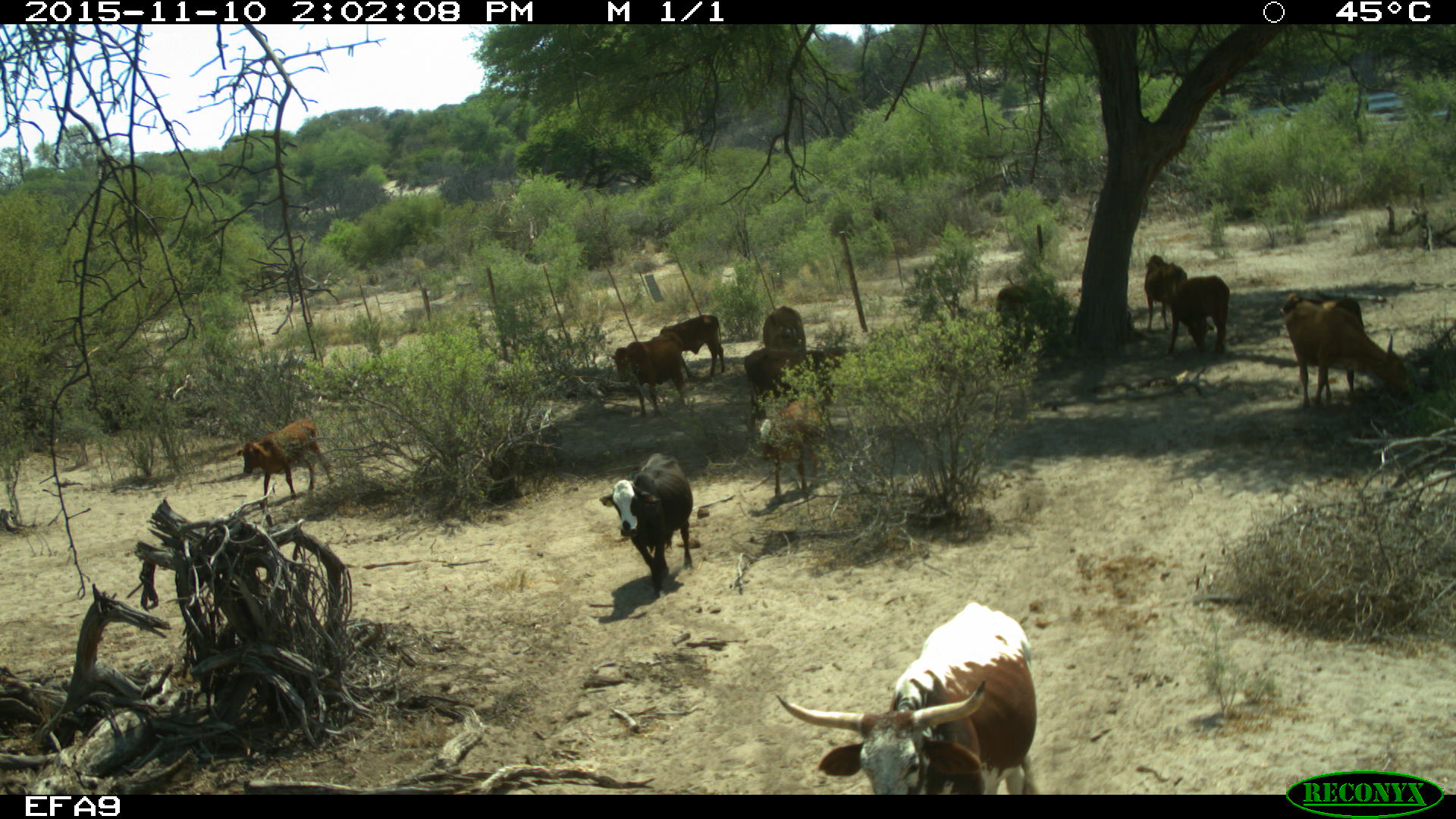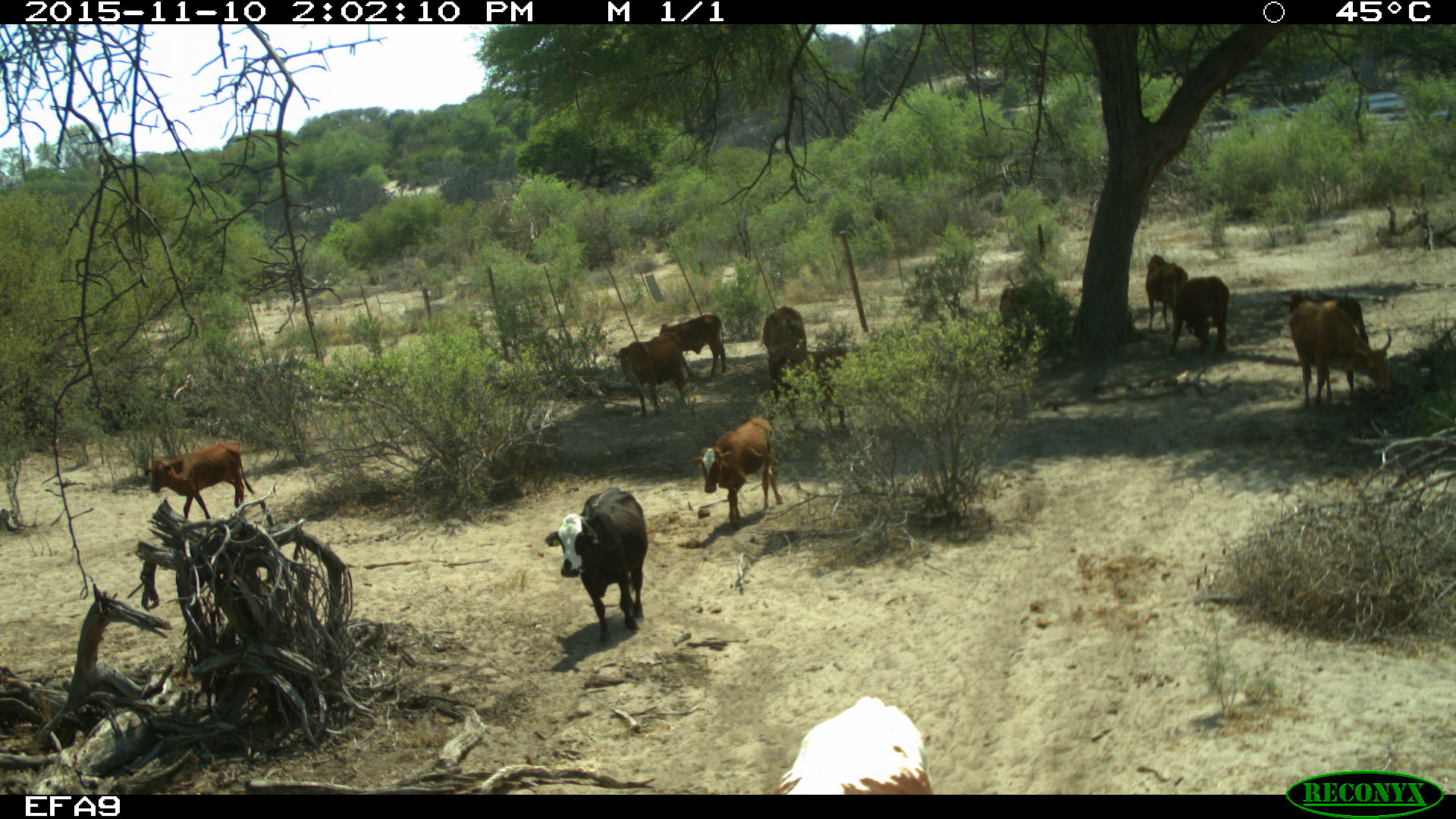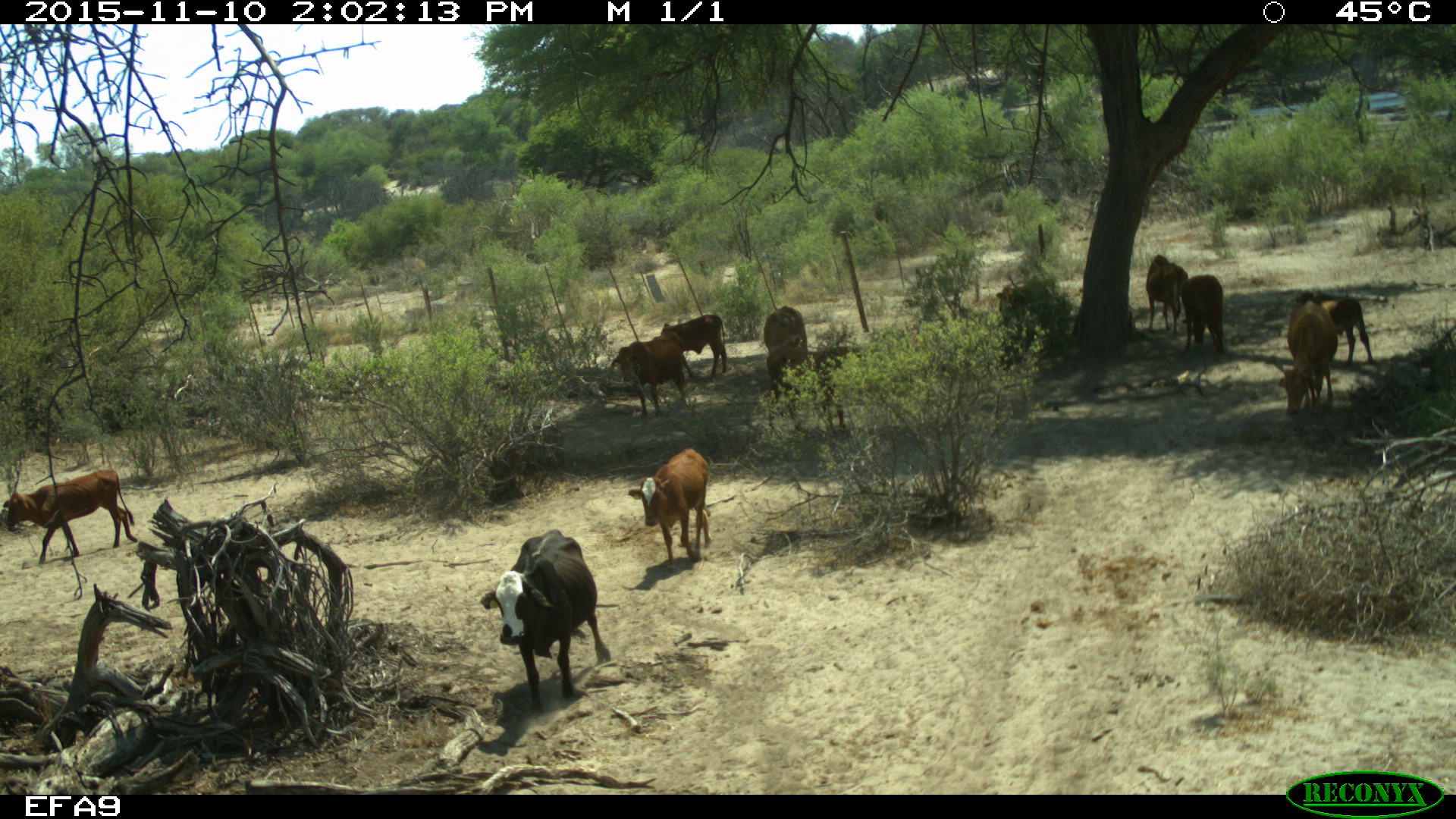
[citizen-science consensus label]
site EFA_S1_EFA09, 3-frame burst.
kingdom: Animalia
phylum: Chordata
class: Mammalia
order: Artiodactyla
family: Bovidae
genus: Bos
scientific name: Bos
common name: cattle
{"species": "cattle (Bos)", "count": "11-50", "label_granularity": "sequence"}